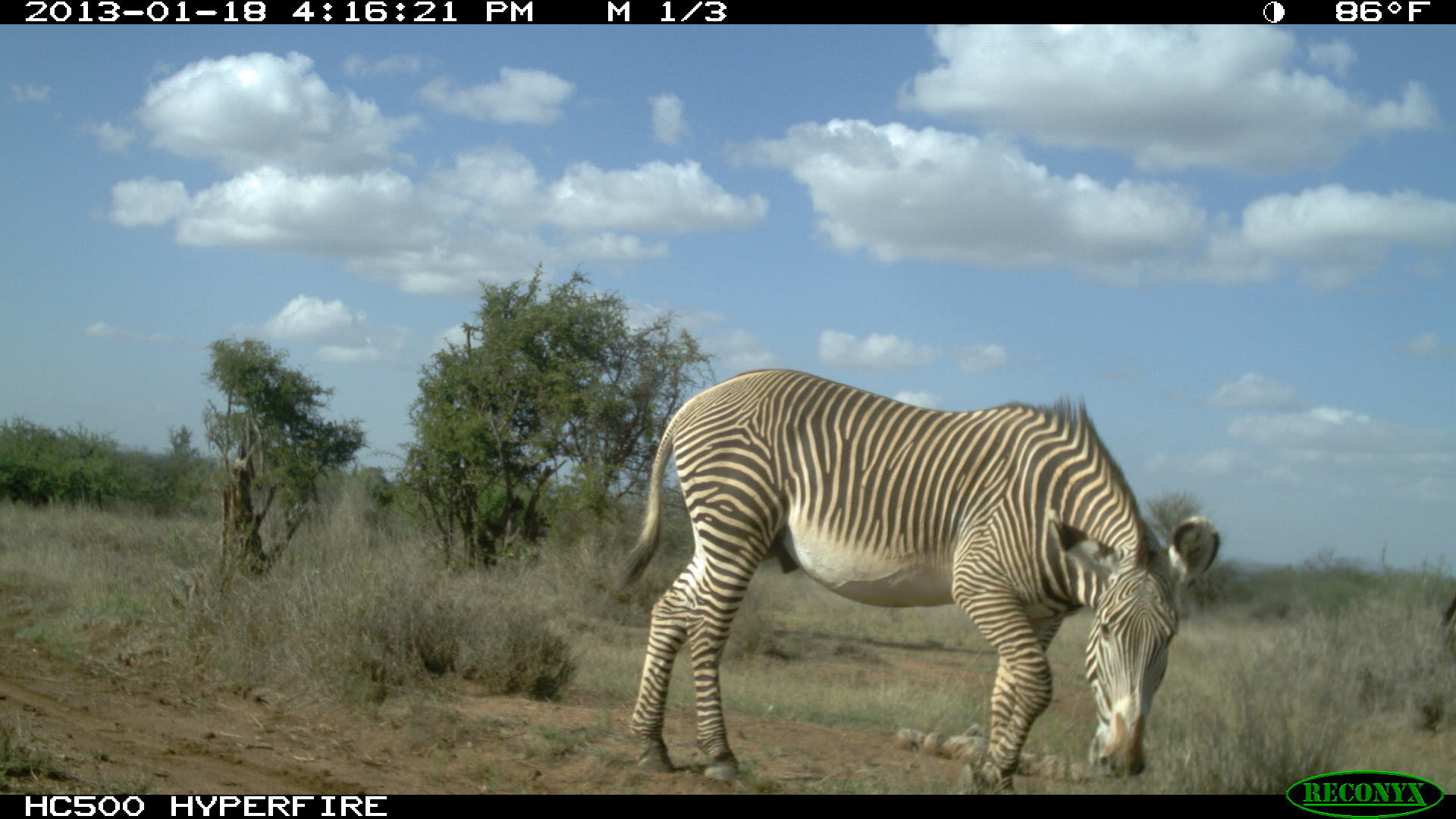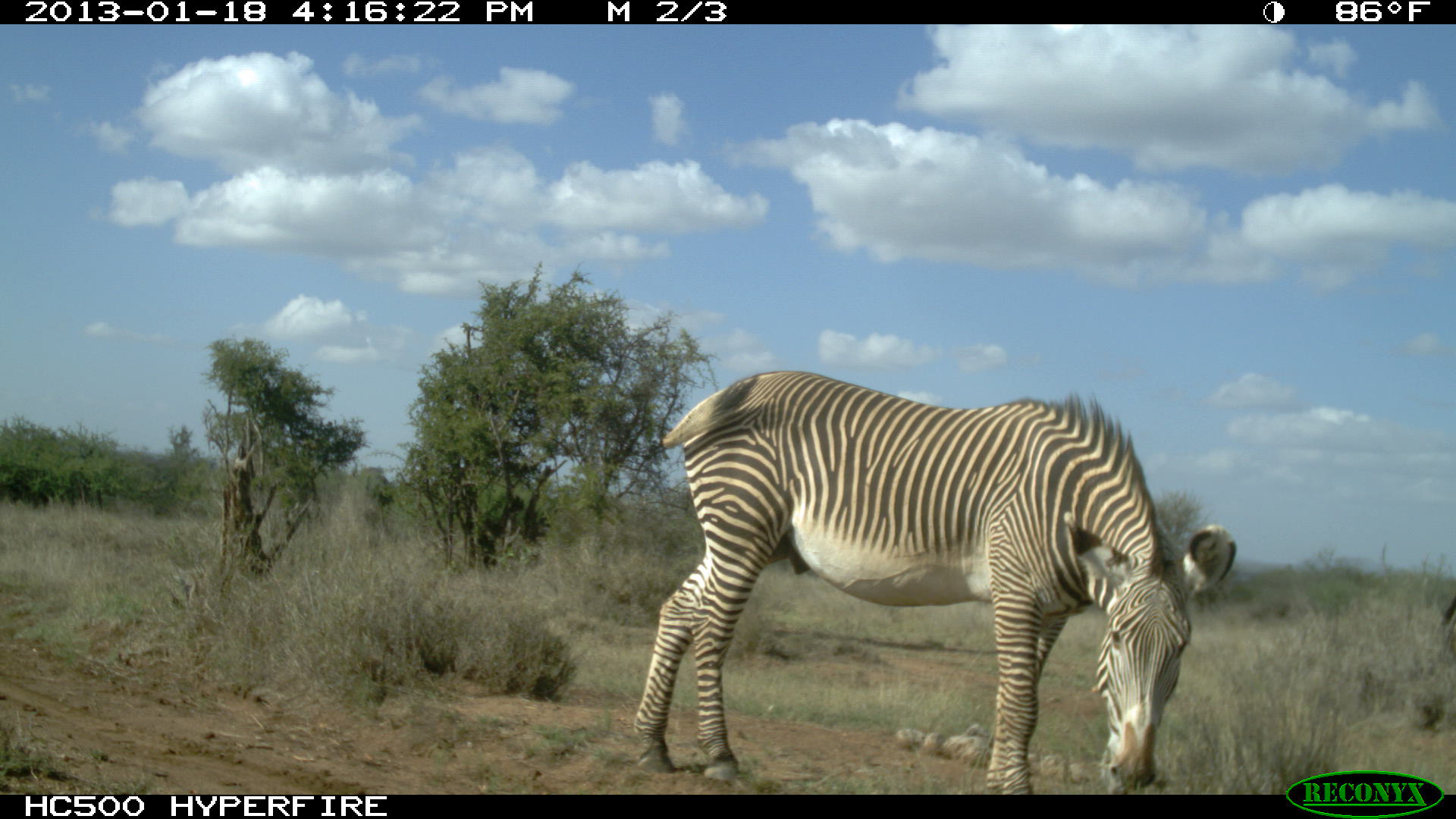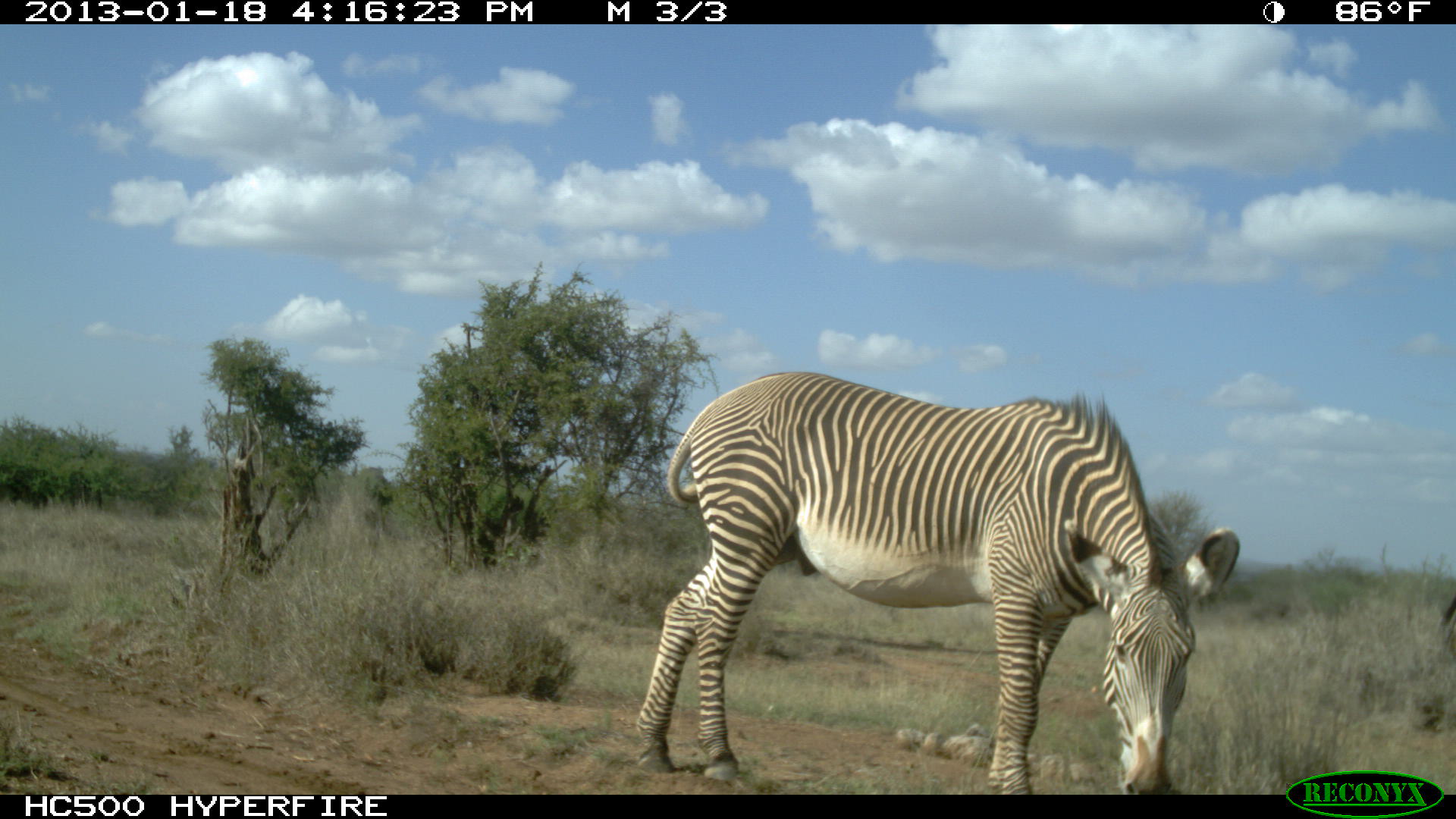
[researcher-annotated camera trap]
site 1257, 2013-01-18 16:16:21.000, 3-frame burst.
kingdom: Animalia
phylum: Chordata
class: Mammalia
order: Perissodactyla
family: Equidae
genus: Equus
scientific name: Equus grevyi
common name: grévy's zebra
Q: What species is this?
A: Equus grevyi (grévy's zebra).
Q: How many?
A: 1.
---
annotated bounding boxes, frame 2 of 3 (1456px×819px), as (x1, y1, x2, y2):
equus grevyi: (635, 366, 1237, 792)